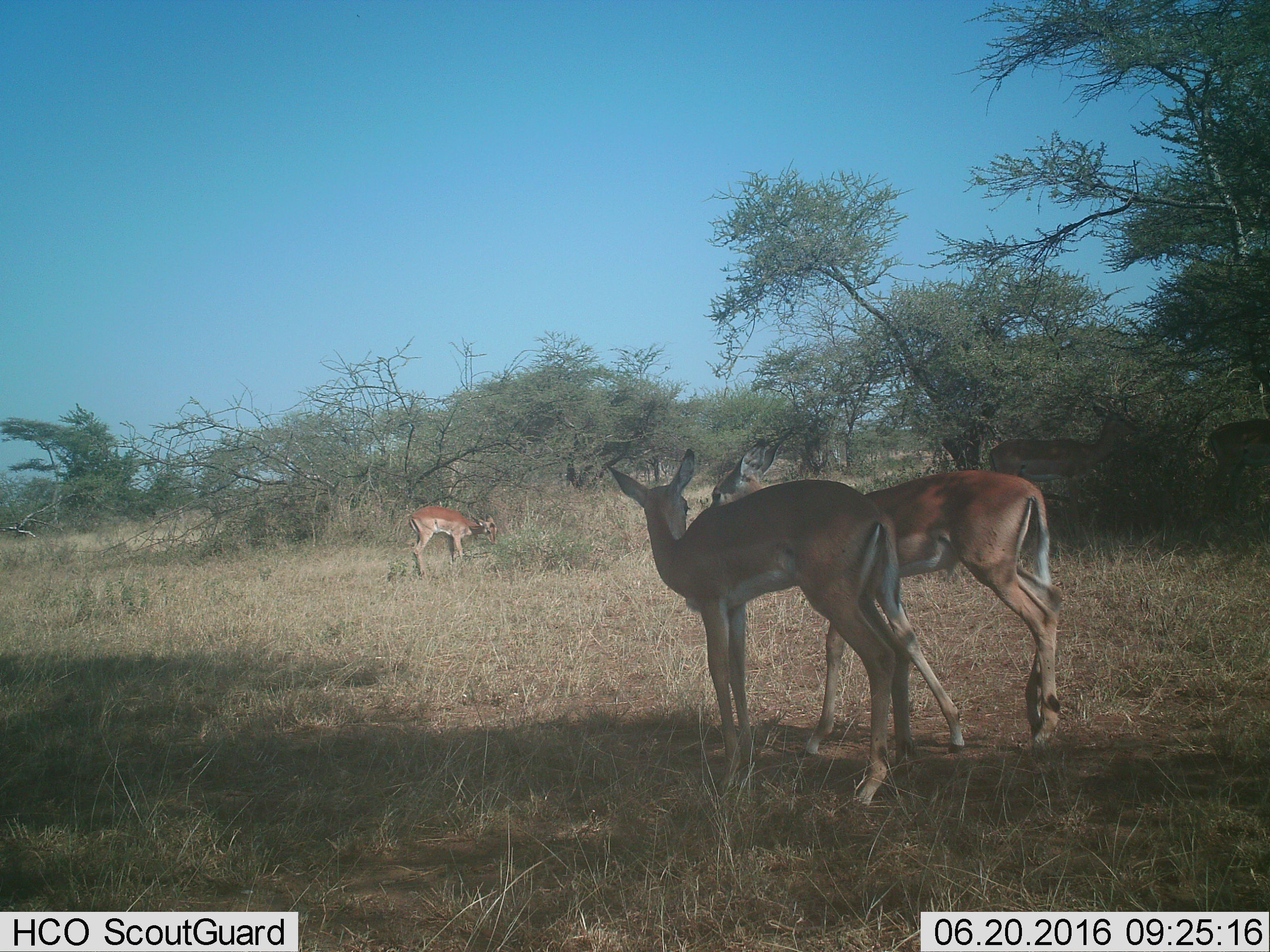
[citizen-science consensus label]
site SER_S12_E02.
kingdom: Animalia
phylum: Chordata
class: Mammalia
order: Artiodactyla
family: Bovidae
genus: Nanger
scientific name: Nanger granti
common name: grant's gazelle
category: gazellegrants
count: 3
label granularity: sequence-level